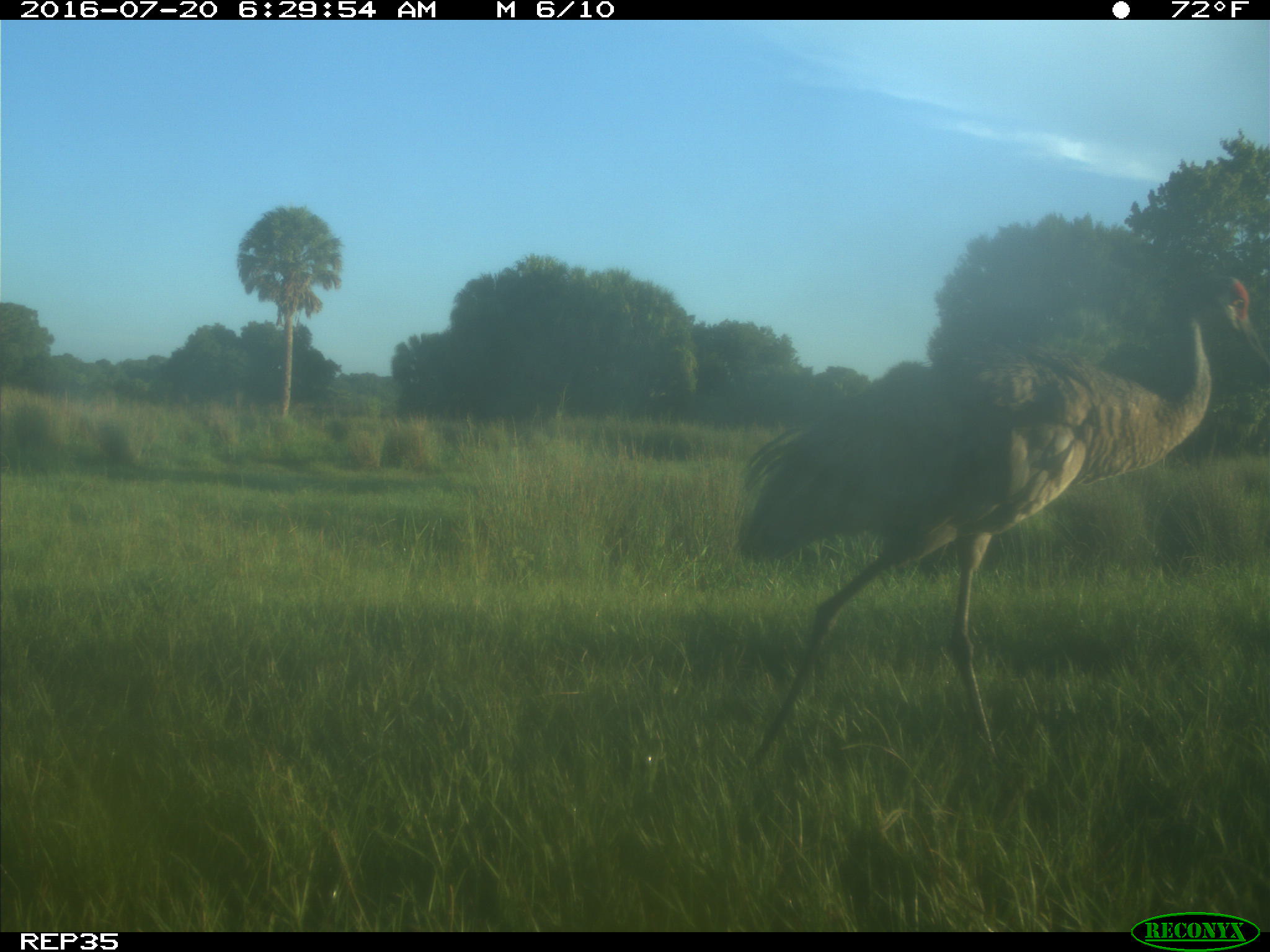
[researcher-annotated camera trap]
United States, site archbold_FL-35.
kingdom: Animalia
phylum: Chordata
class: Aves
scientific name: Aves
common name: birds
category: unidentified bird